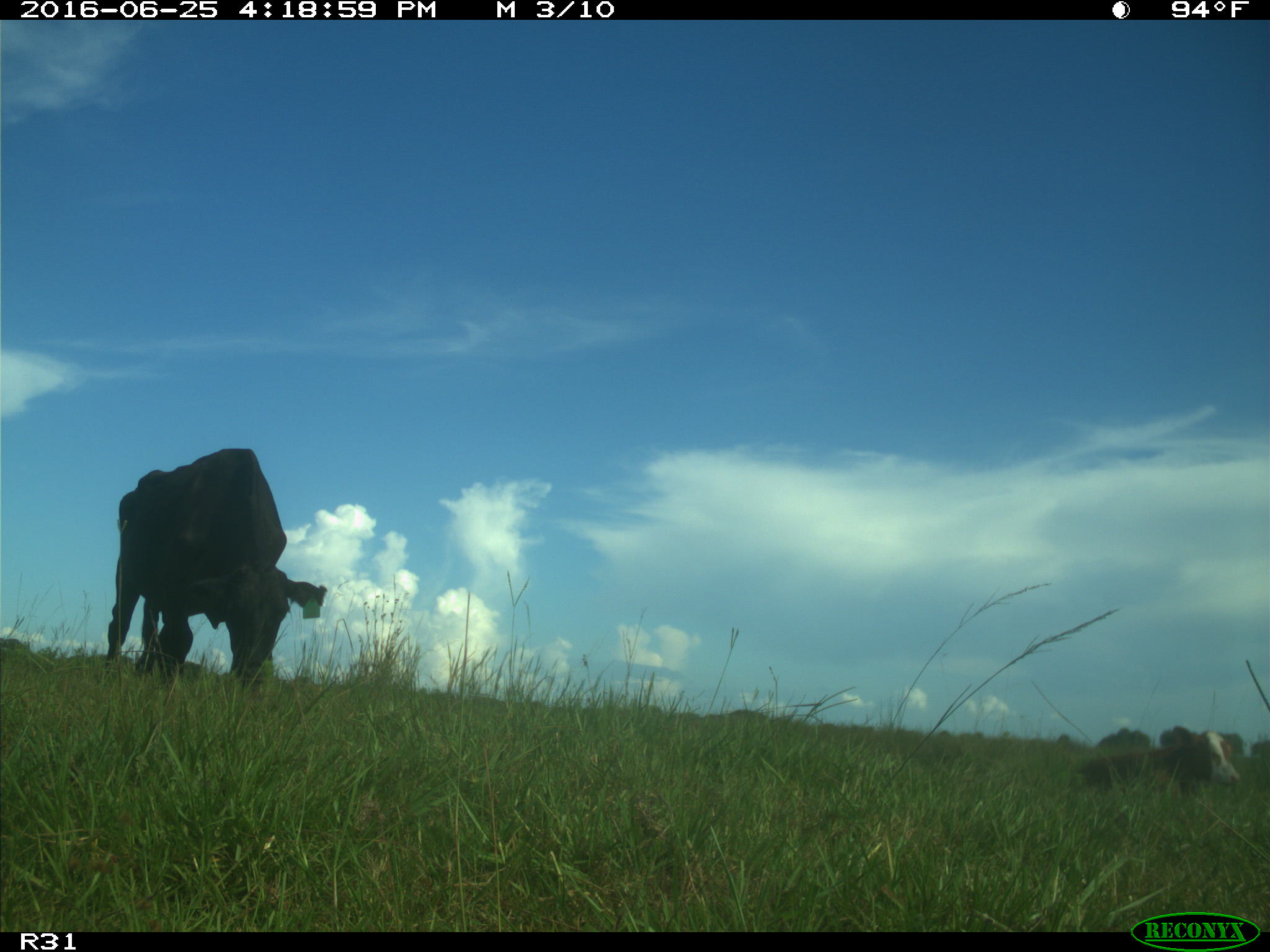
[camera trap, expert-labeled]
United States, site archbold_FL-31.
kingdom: Animalia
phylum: Chordata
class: Mammalia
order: Artiodactyla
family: Bovidae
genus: Bos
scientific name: Bos taurus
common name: domestic cow